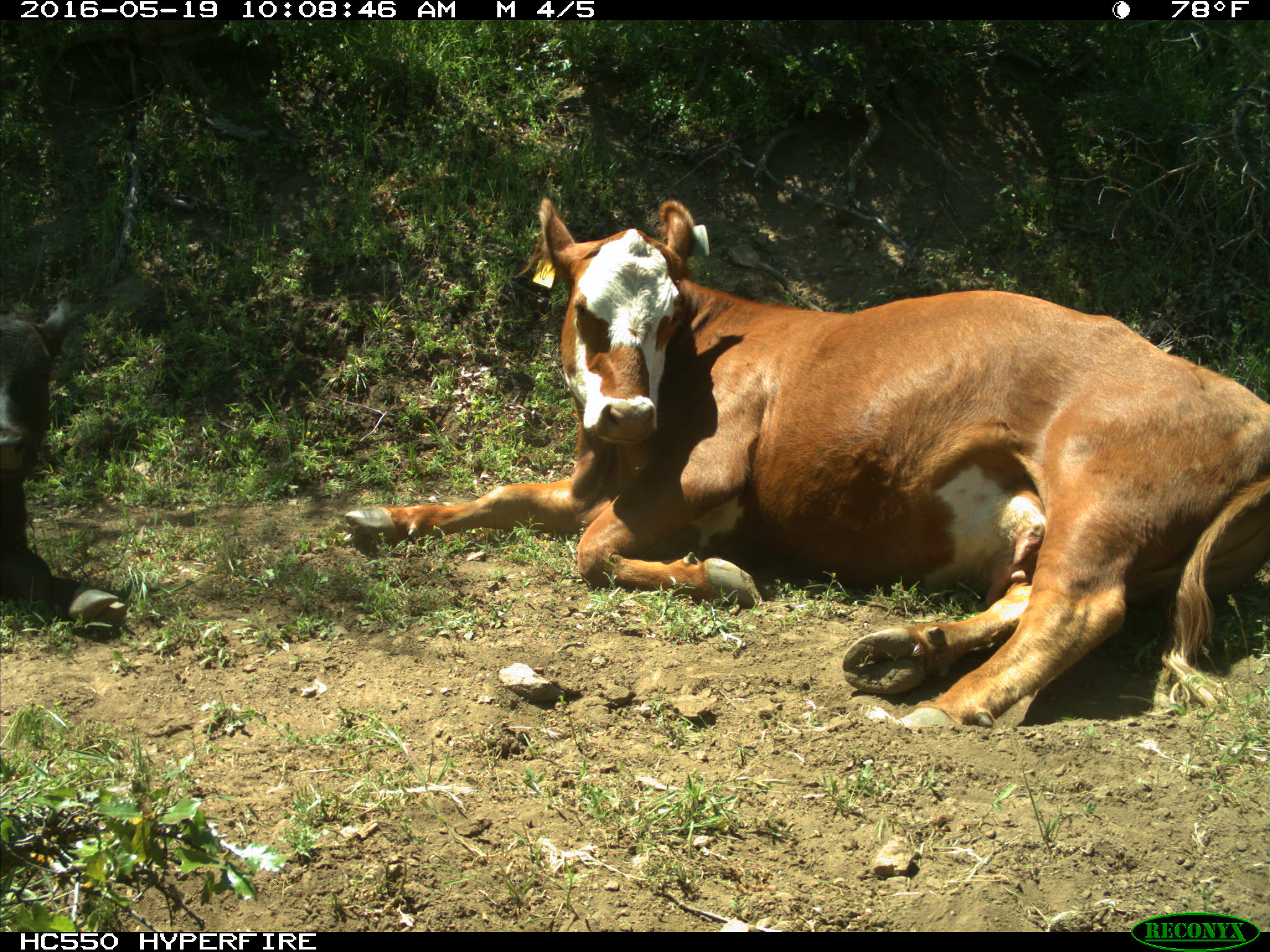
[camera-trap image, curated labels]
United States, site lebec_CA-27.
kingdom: Animalia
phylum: Chordata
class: Mammalia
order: Artiodactyla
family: Bovidae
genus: Bos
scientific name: Bos taurus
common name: domestic cow